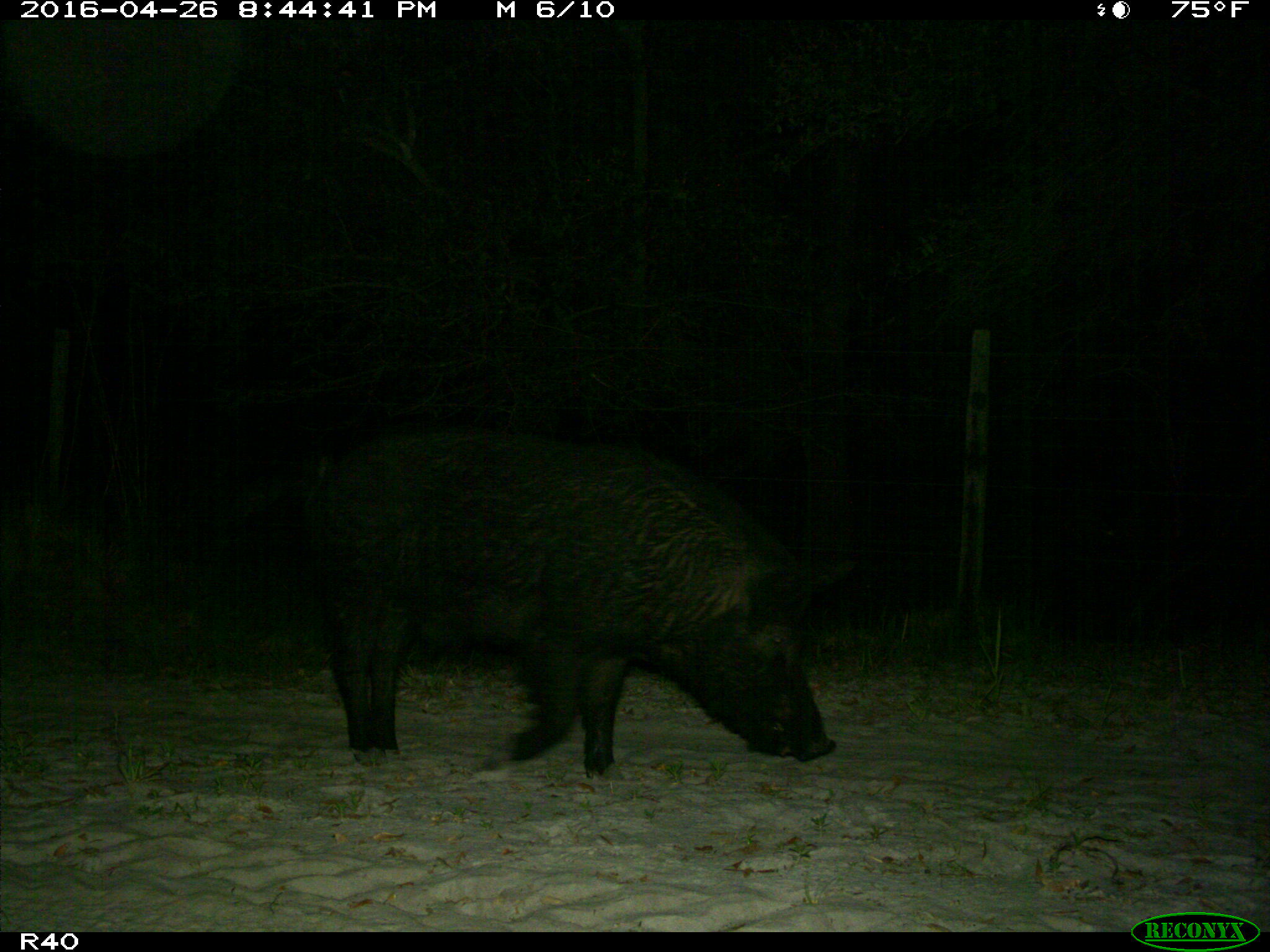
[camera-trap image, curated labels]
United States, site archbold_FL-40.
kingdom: Animalia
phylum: Chordata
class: Mammalia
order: Artiodactyla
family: Suidae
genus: Sus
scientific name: Sus scrofa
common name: wild boar